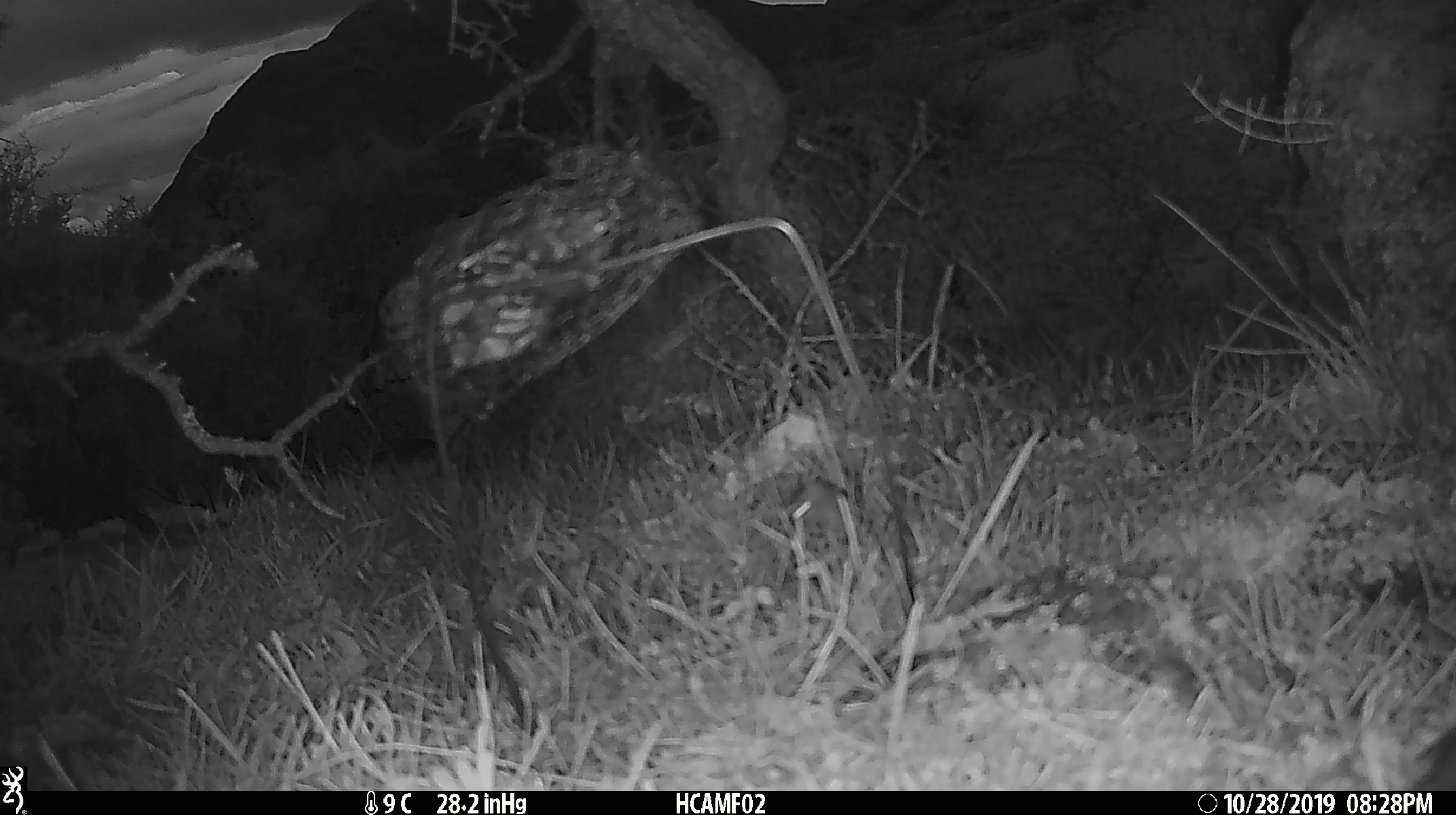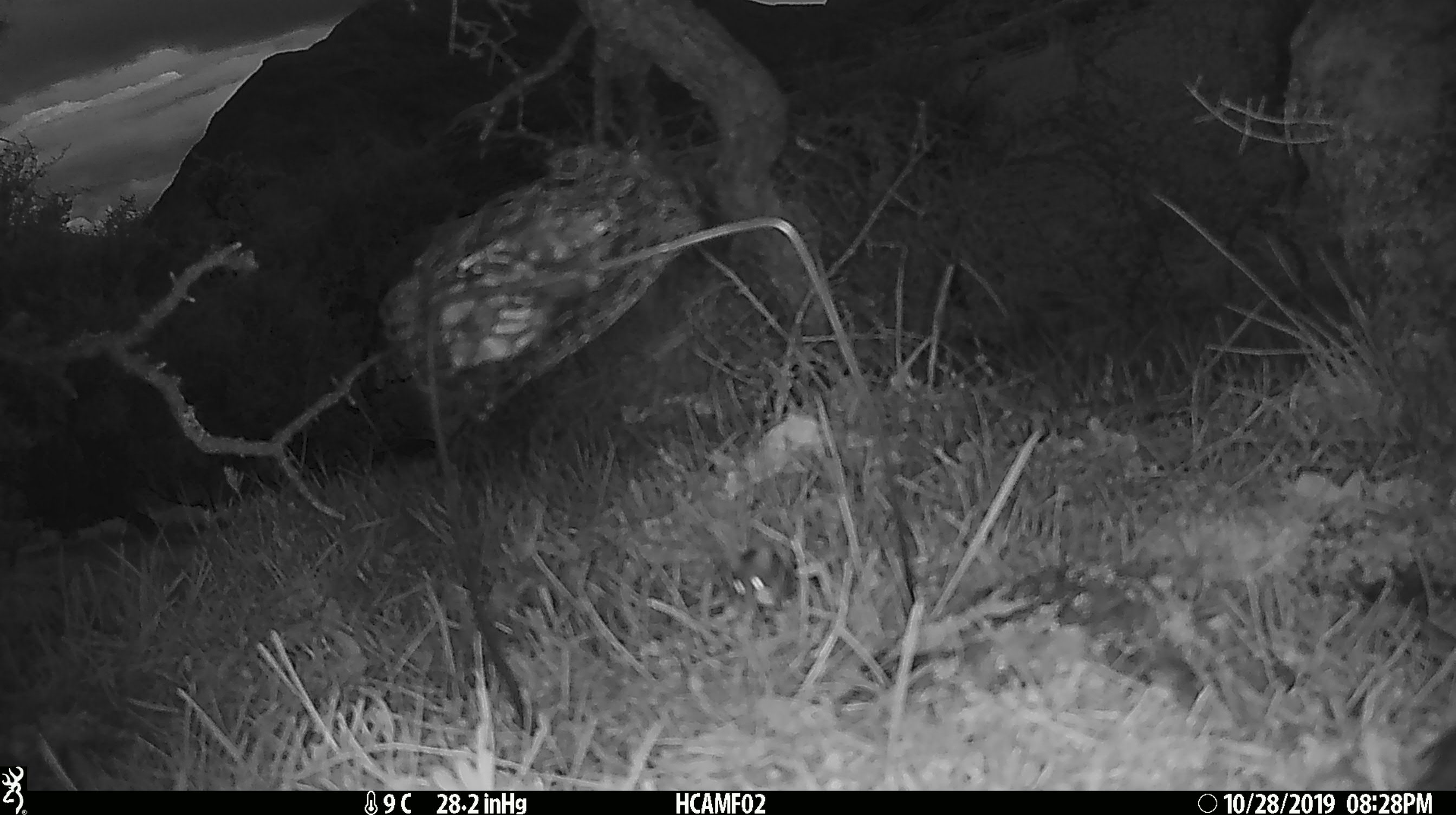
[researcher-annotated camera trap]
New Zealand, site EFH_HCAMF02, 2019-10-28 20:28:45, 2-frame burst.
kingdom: Animalia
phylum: Chordata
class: Mammalia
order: Rodentia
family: Muridae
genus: Mus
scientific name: Mus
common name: mouse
Mouse (Mus).